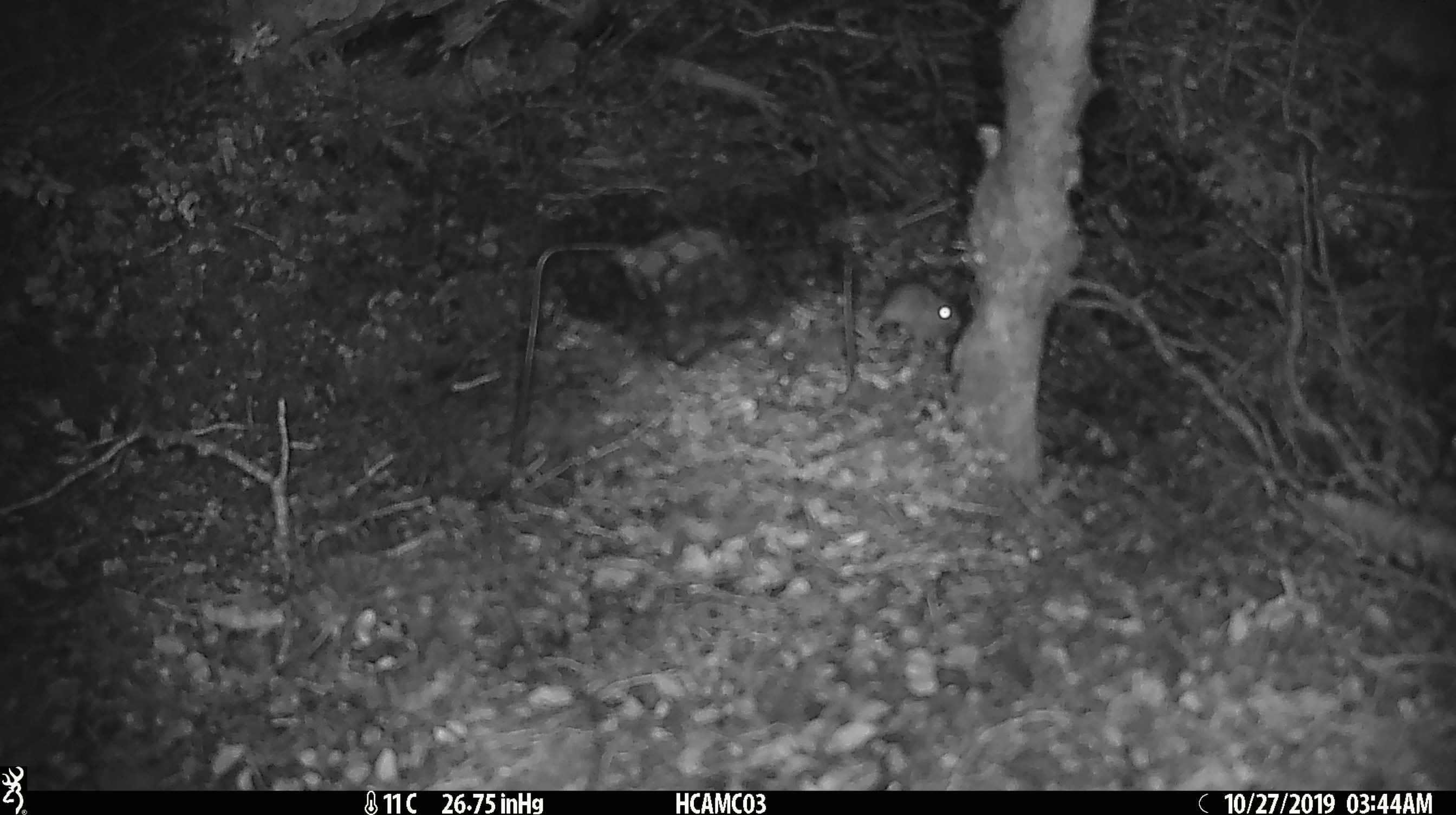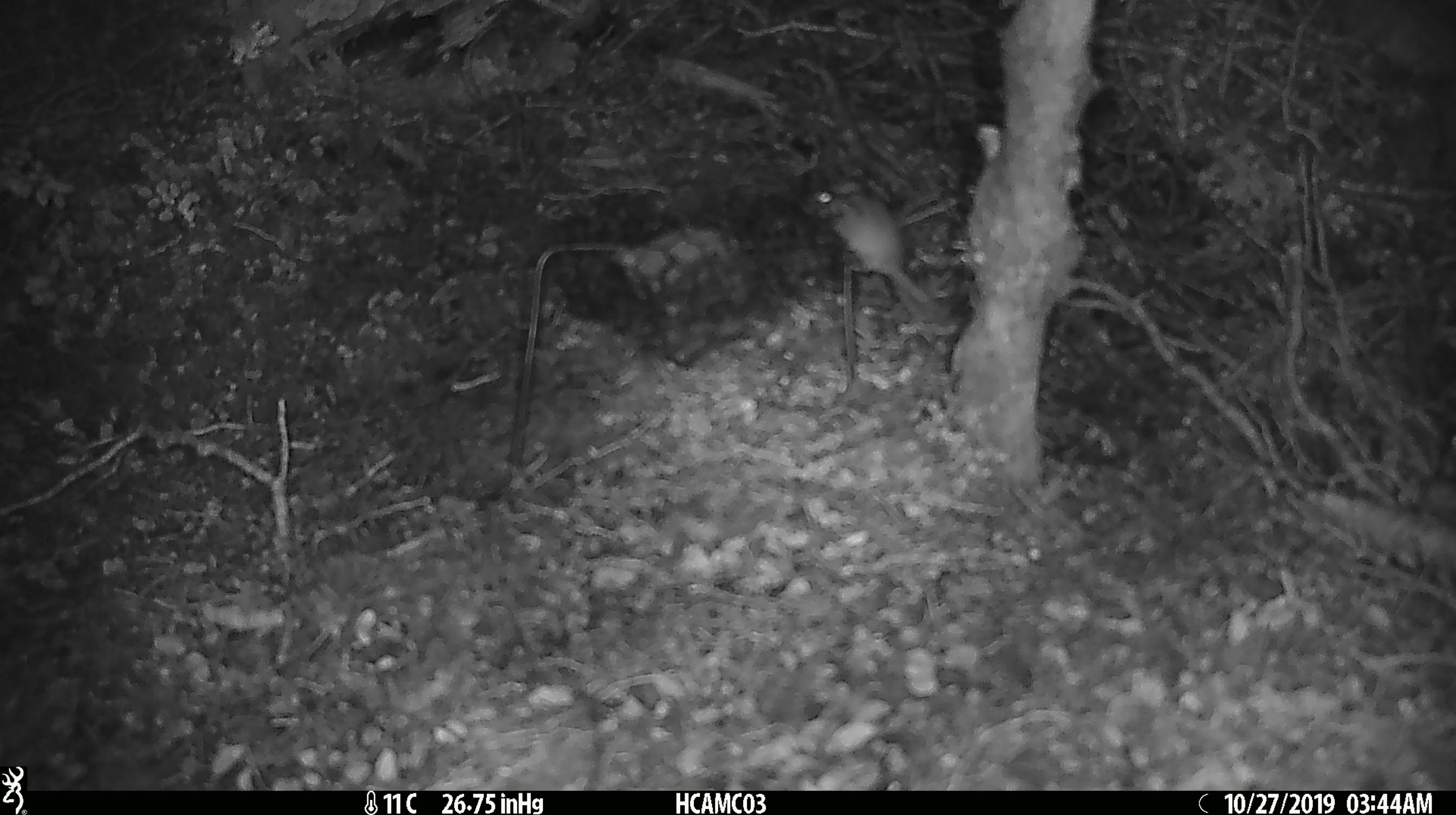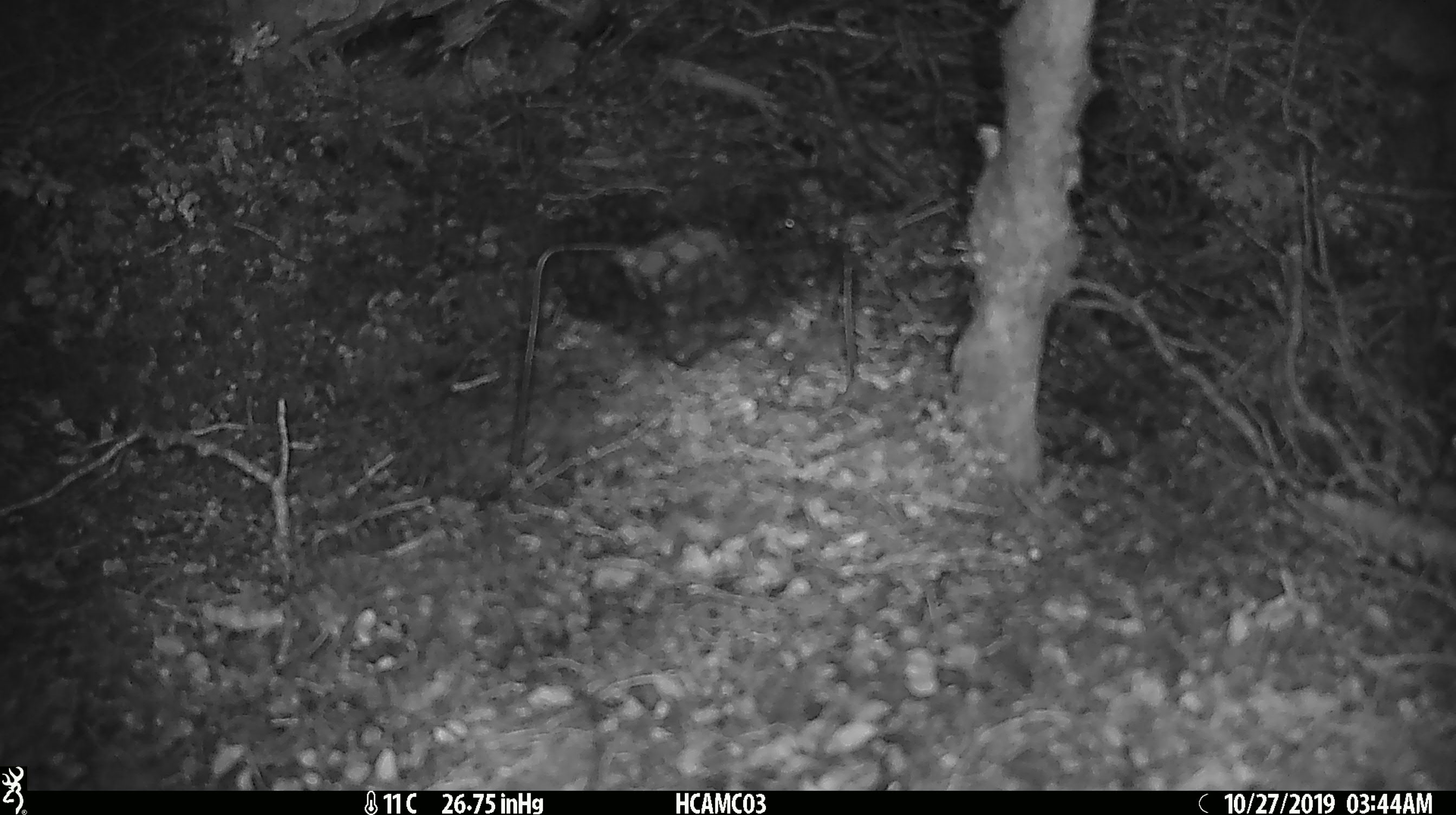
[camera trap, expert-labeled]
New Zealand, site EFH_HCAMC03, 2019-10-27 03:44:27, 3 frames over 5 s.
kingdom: Animalia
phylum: Chordata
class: Mammalia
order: Rodentia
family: Muridae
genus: Mus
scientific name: Mus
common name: mouse